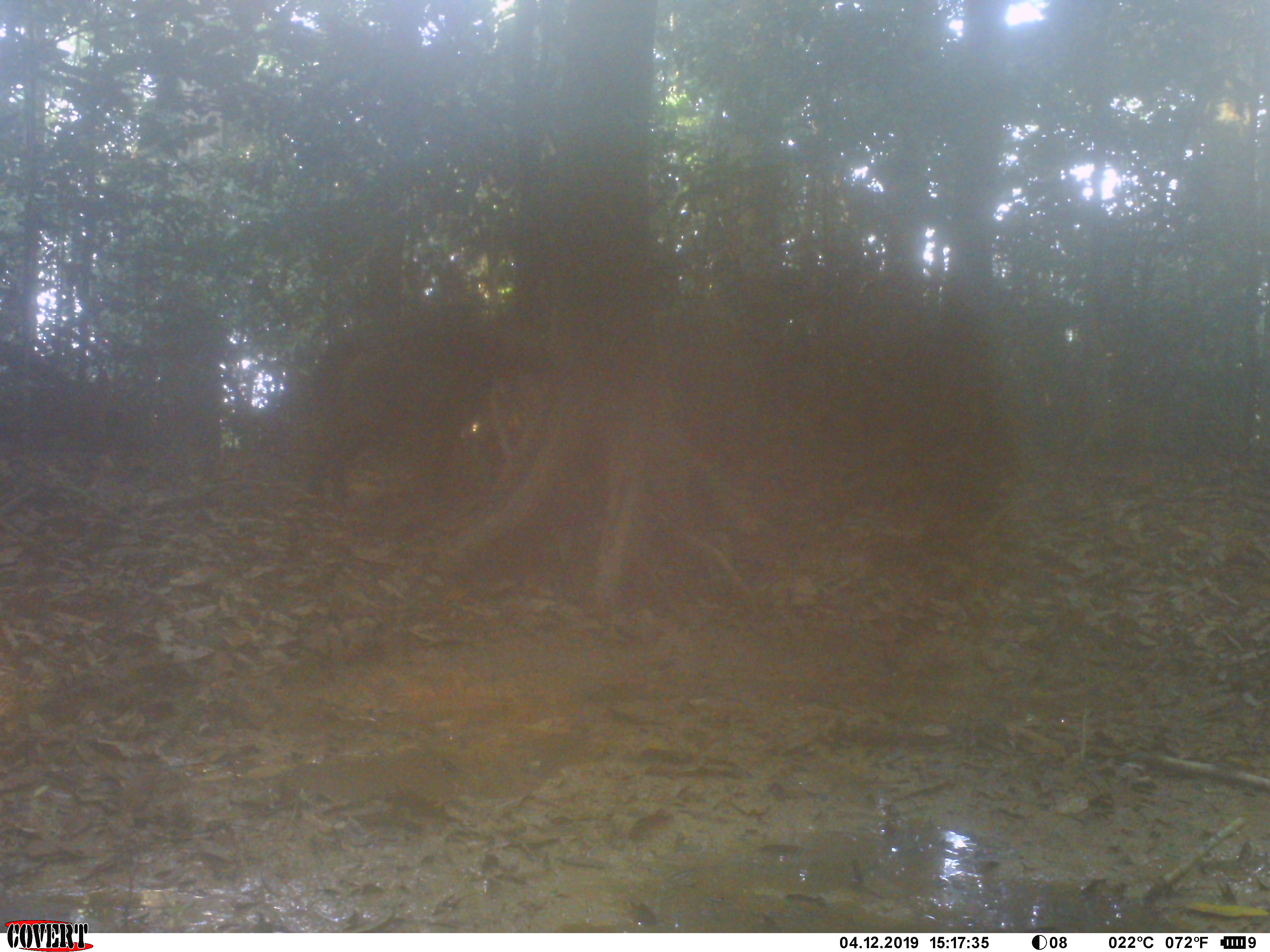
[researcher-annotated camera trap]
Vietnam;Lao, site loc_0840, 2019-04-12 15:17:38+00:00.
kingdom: Animalia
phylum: Chordata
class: Mammalia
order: Artiodactyla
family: Suidae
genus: Sus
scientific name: Sus scrofa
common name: eurasian wild pig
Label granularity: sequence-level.